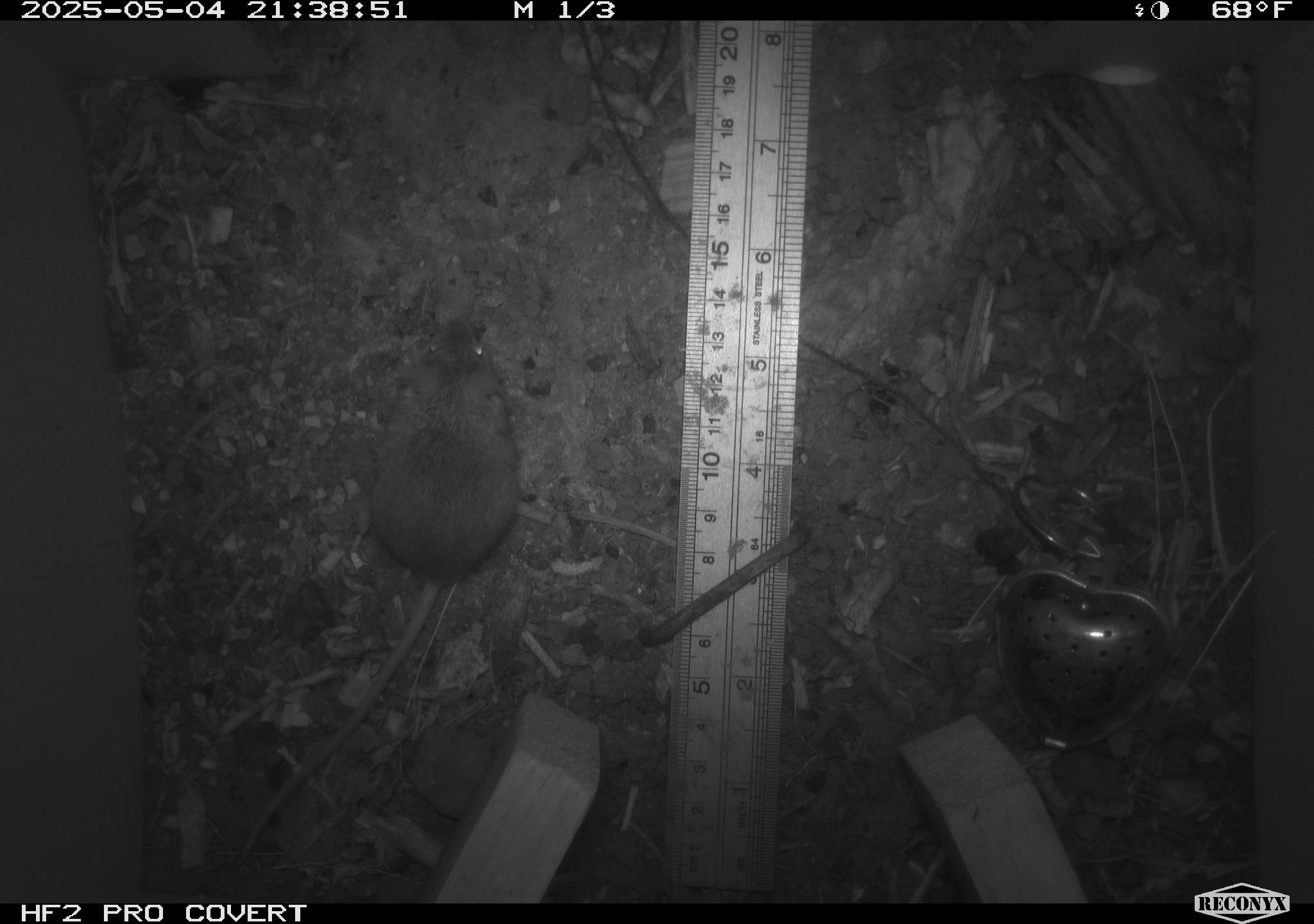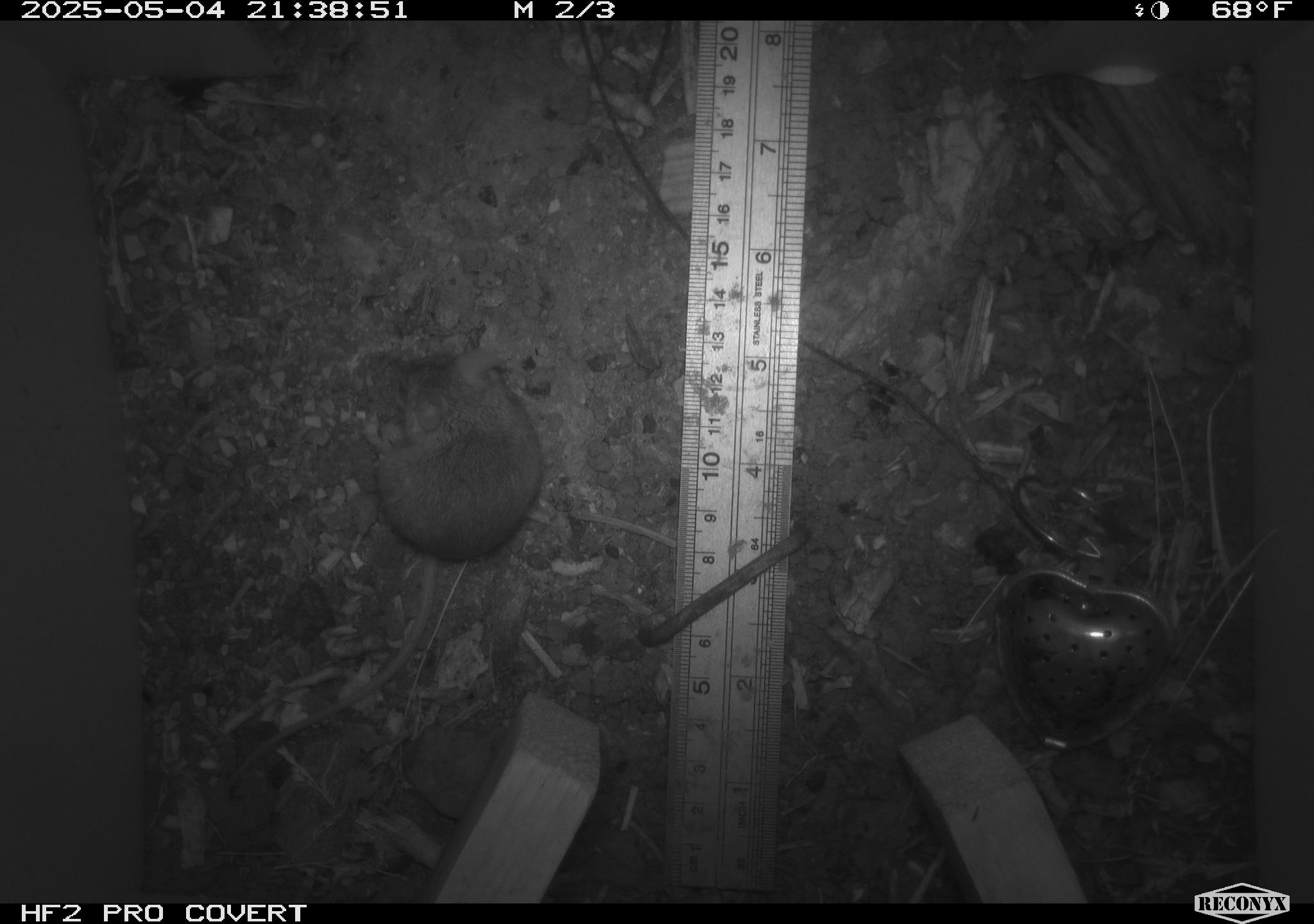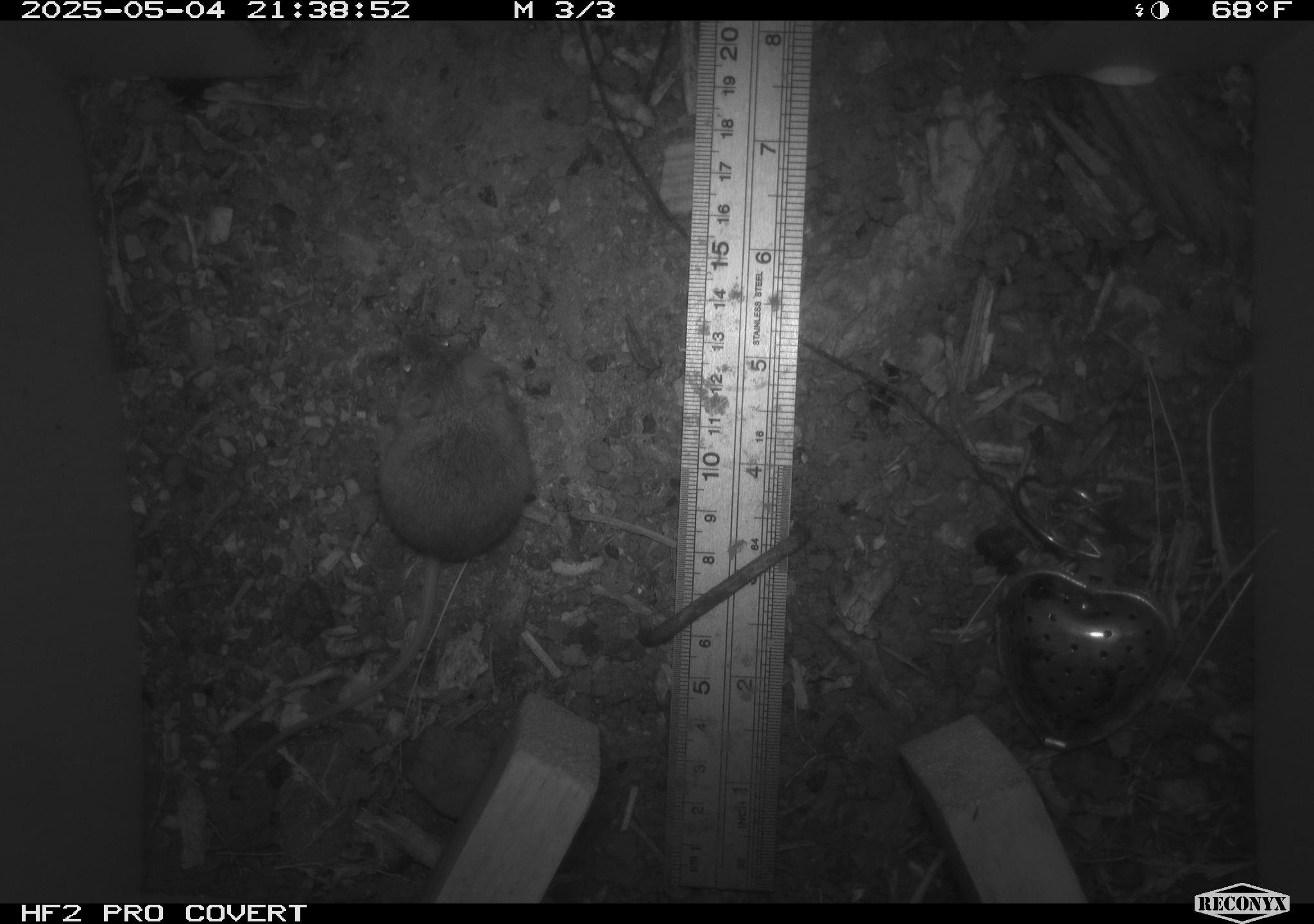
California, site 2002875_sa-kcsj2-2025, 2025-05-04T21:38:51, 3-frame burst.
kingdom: Animalia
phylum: Chordata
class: Mammalia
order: Rodentia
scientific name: Rodentia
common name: rodent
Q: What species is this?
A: Rodent (Rodentia).